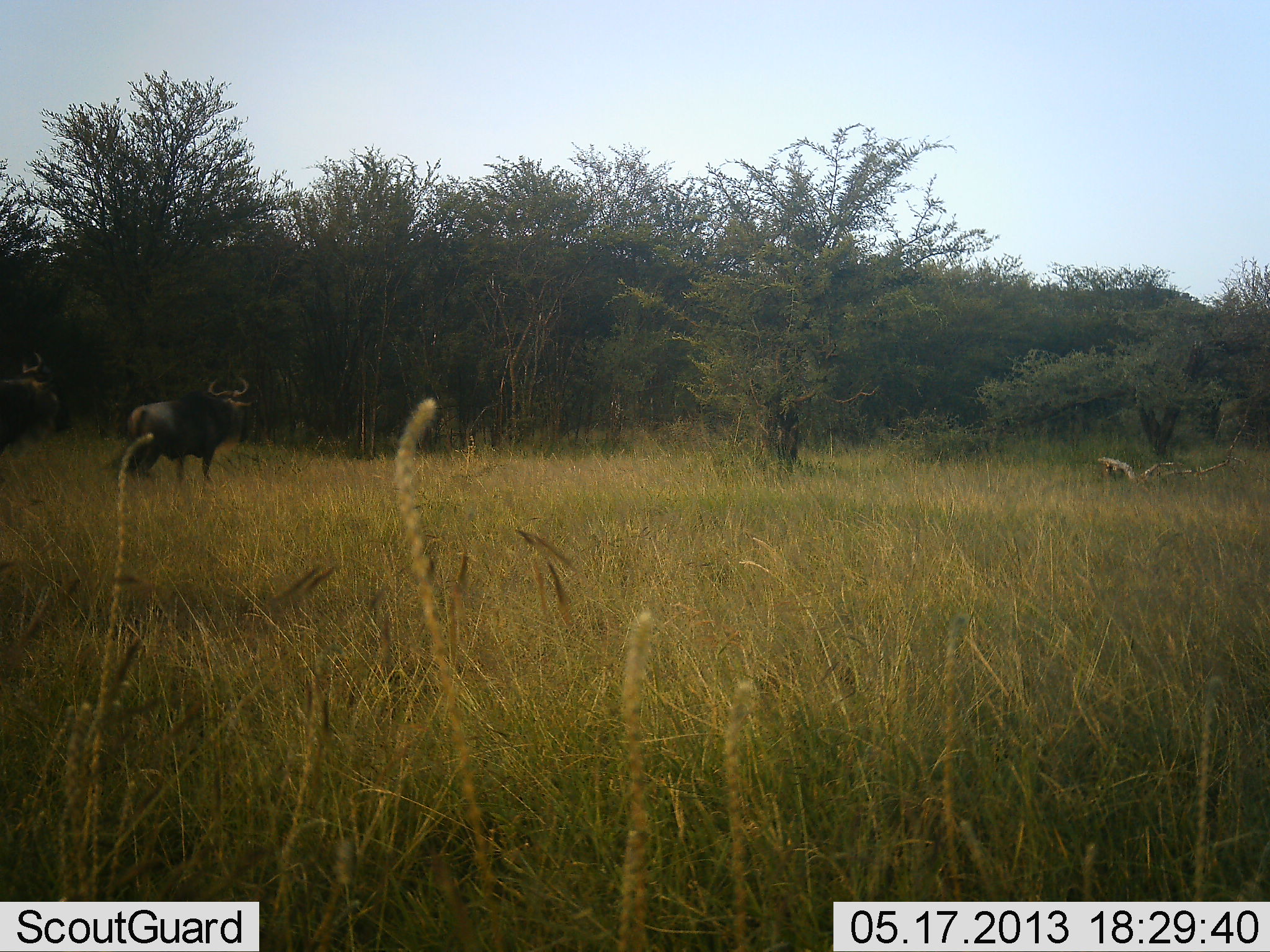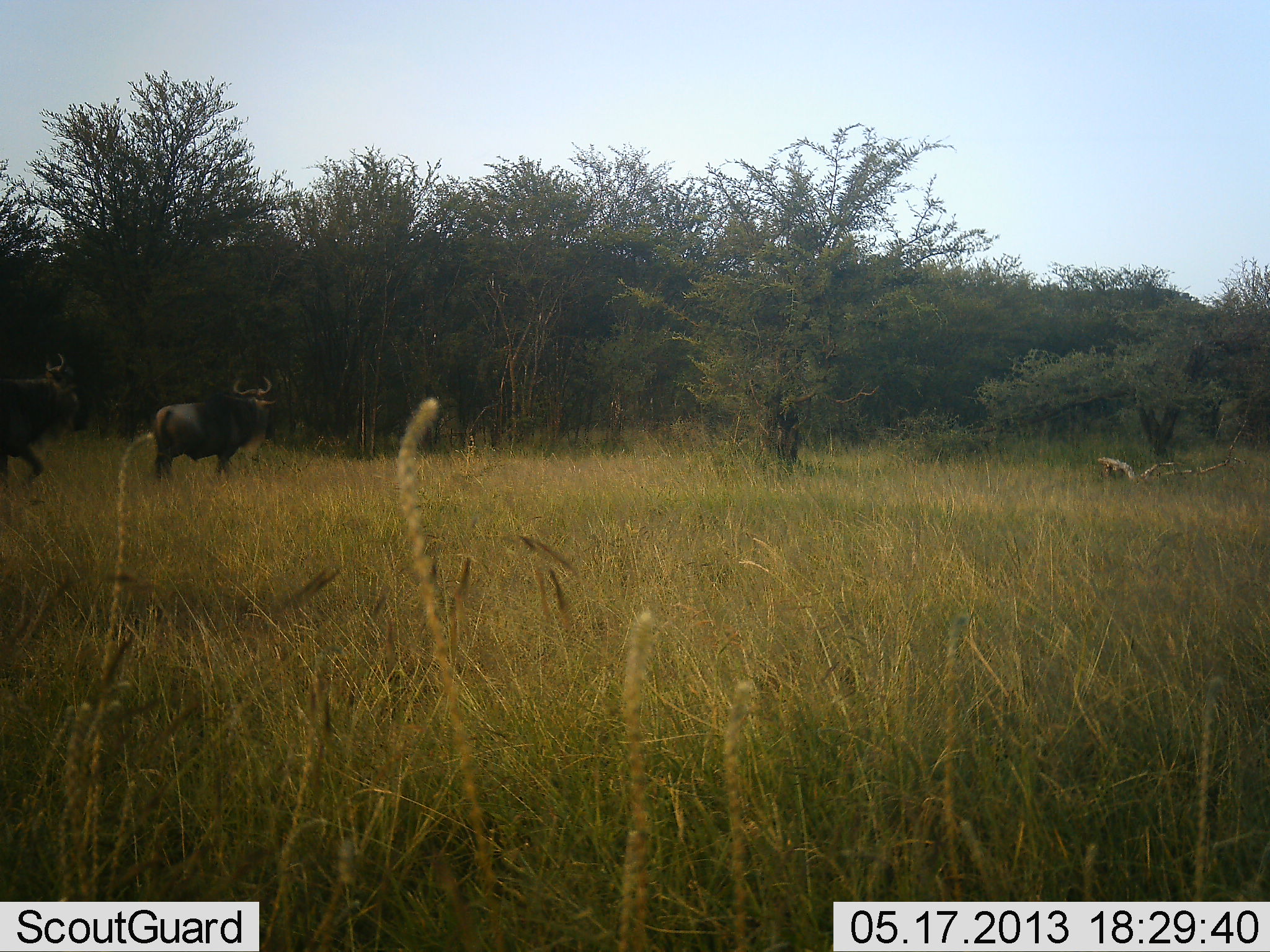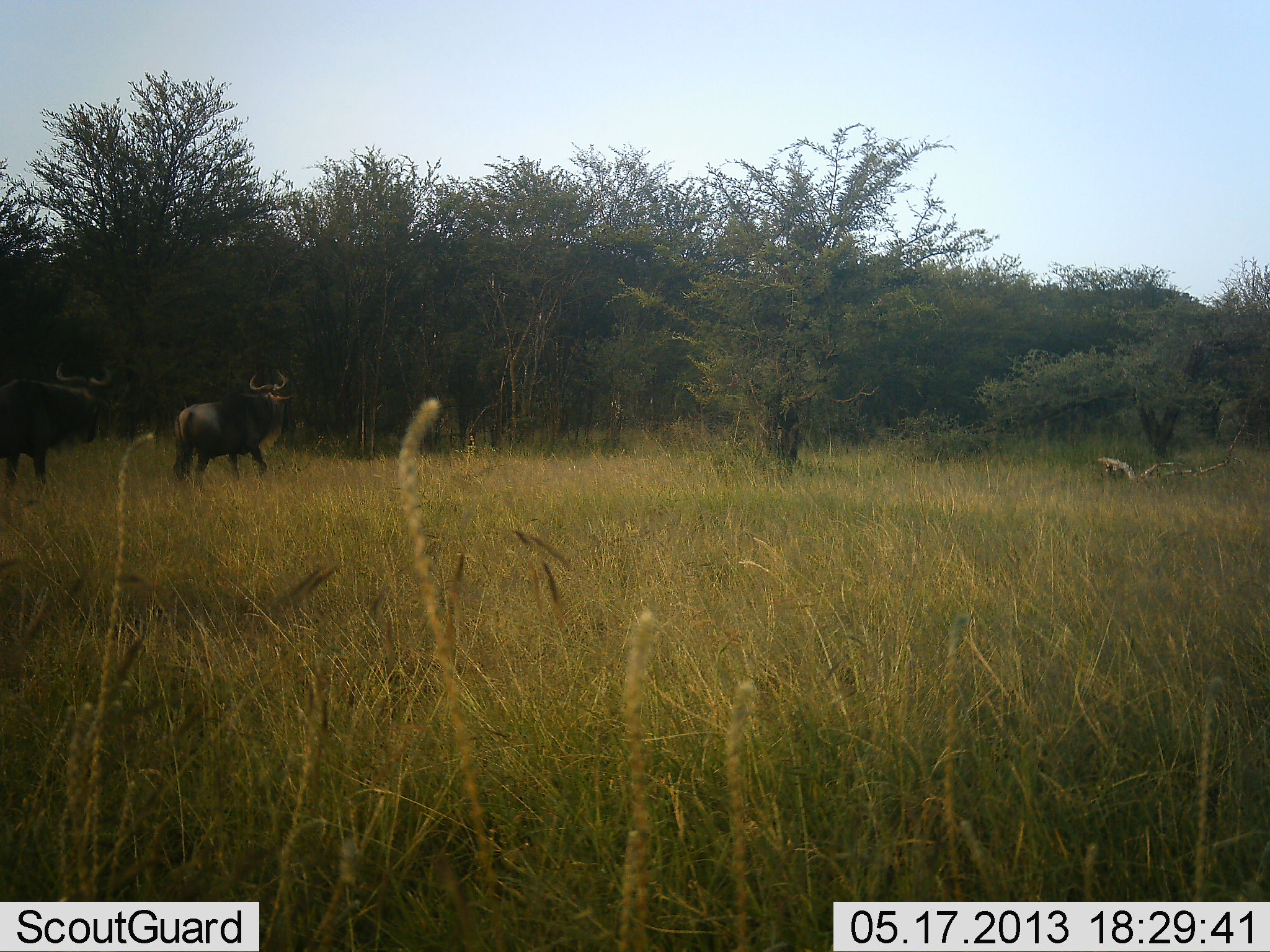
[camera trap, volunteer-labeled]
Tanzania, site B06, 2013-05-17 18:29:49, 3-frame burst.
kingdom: Animalia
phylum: Chordata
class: Mammalia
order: Artiodactyla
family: Bovidae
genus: Connochaetes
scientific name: Connochaetes taurinus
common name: blue wildebeest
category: wildebeest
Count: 2.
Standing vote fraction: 8%.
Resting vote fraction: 0%.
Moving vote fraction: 92%.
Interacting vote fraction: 0%.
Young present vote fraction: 0%.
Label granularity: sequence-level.